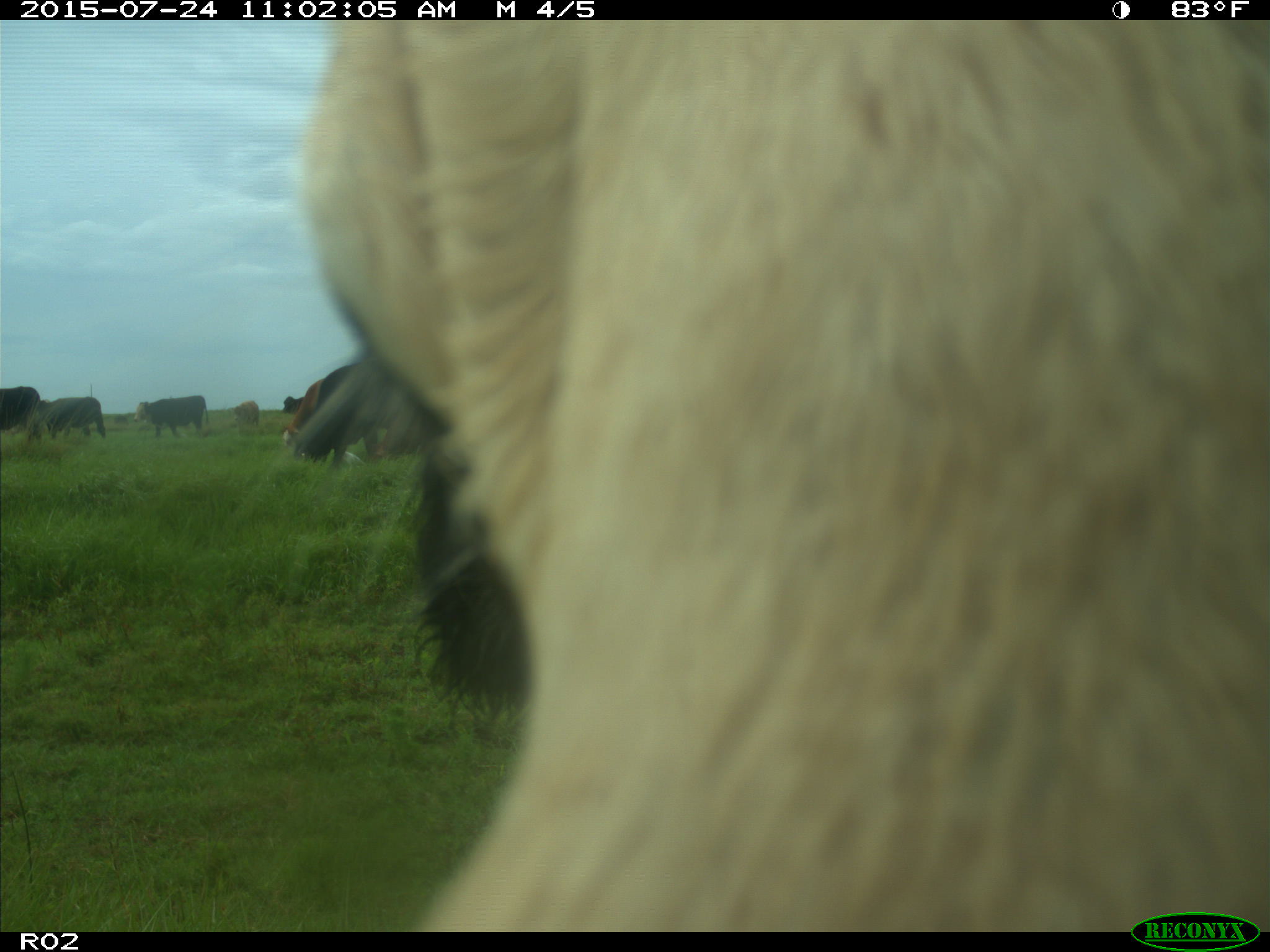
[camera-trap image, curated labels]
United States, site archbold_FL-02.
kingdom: Animalia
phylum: Chordata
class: Mammalia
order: Artiodactyla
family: Bovidae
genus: Bos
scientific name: Bos taurus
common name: domestic cow